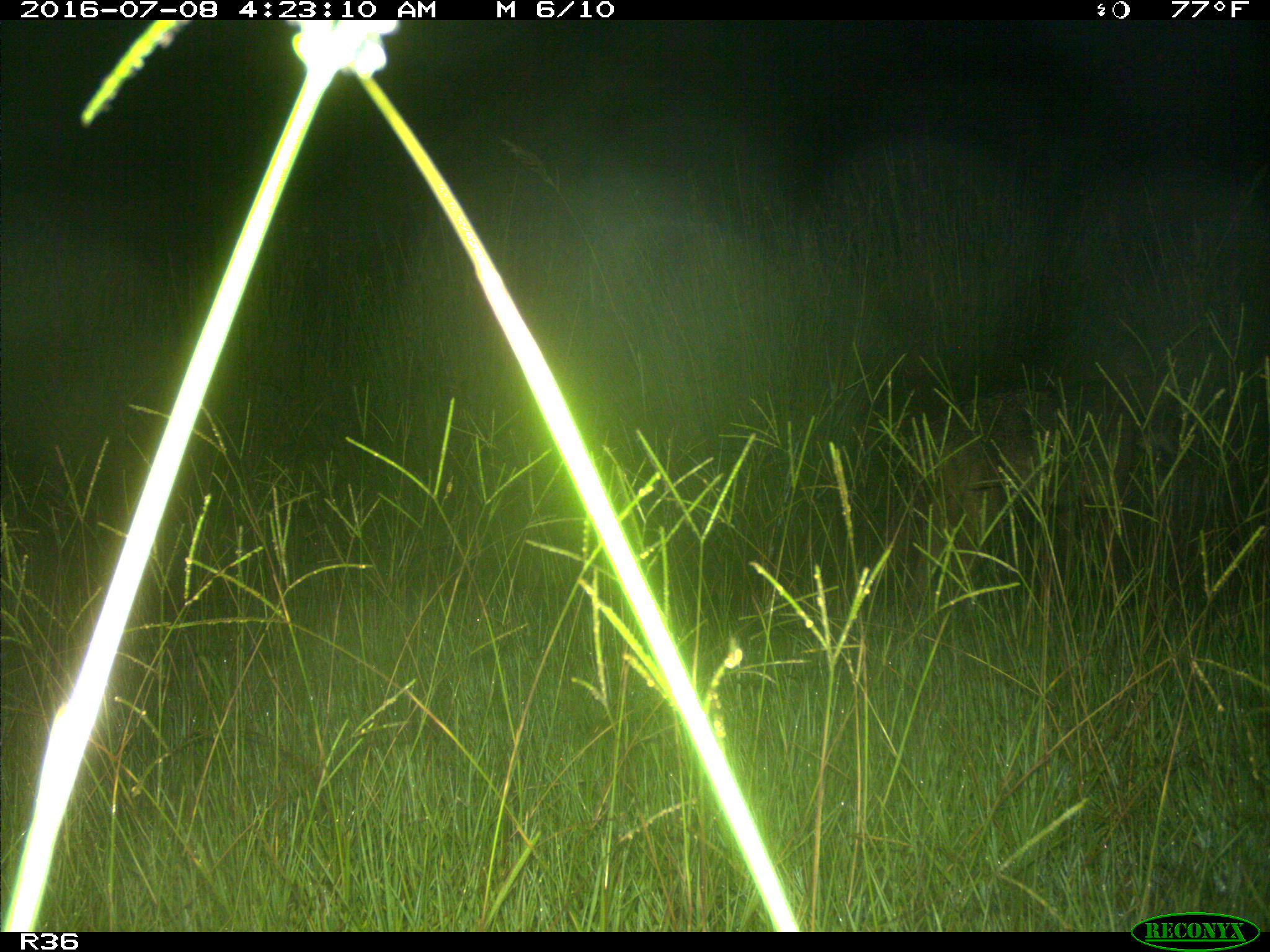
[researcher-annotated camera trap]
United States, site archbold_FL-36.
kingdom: Animalia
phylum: Chordata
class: Mammalia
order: Carnivora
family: Canidae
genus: Canis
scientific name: Canis latrans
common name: coyote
Canis latrans (coyote).